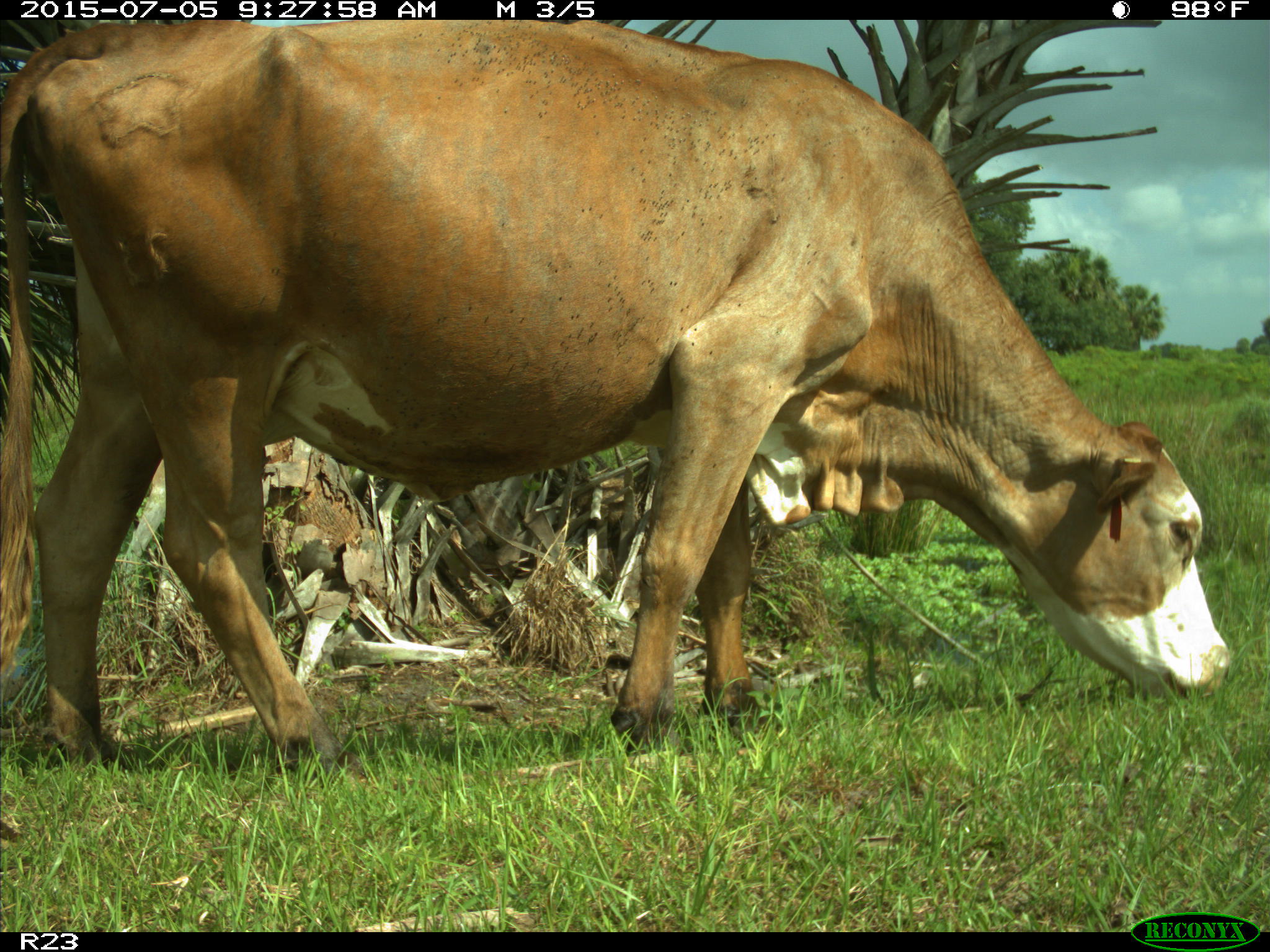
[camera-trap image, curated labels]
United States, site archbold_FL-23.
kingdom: Animalia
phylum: Chordata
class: Mammalia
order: Artiodactyla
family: Bovidae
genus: Bos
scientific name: Bos taurus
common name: domestic cow